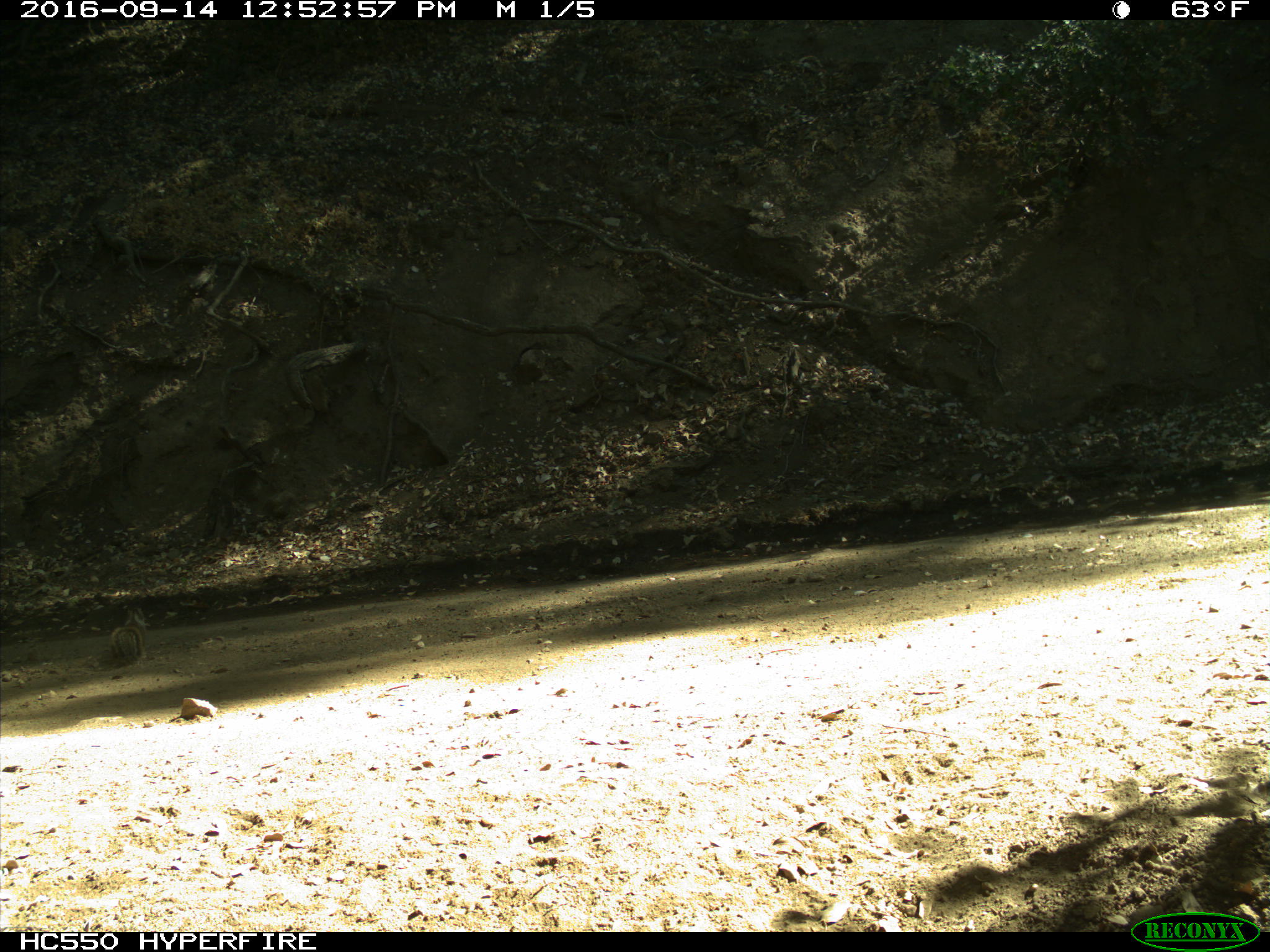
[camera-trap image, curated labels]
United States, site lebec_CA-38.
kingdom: Animalia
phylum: Chordata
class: Mammalia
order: Rodentia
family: Sciuridae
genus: Otospermophilus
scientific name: Otospermophilus beecheyi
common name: california ground squirrel